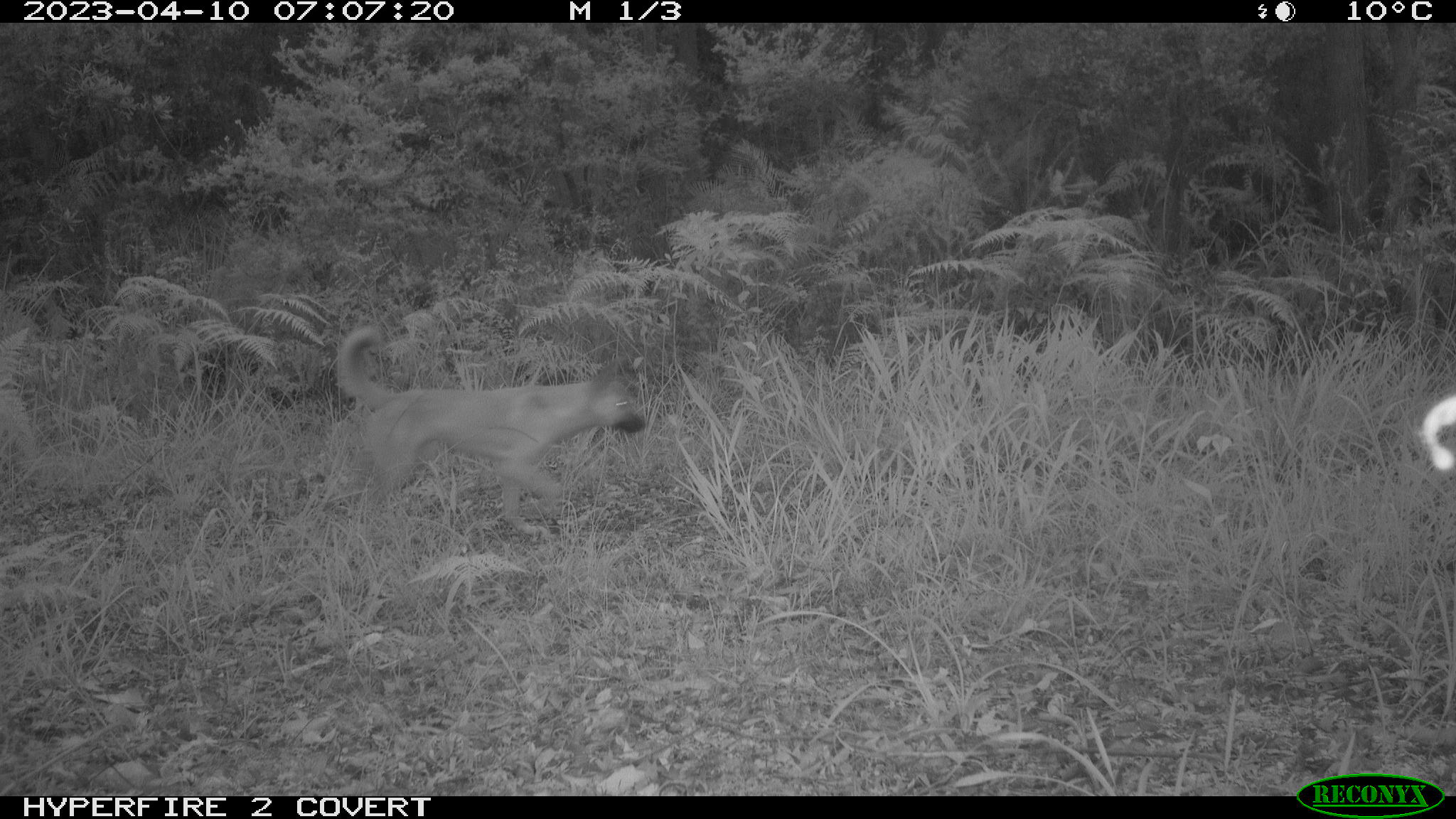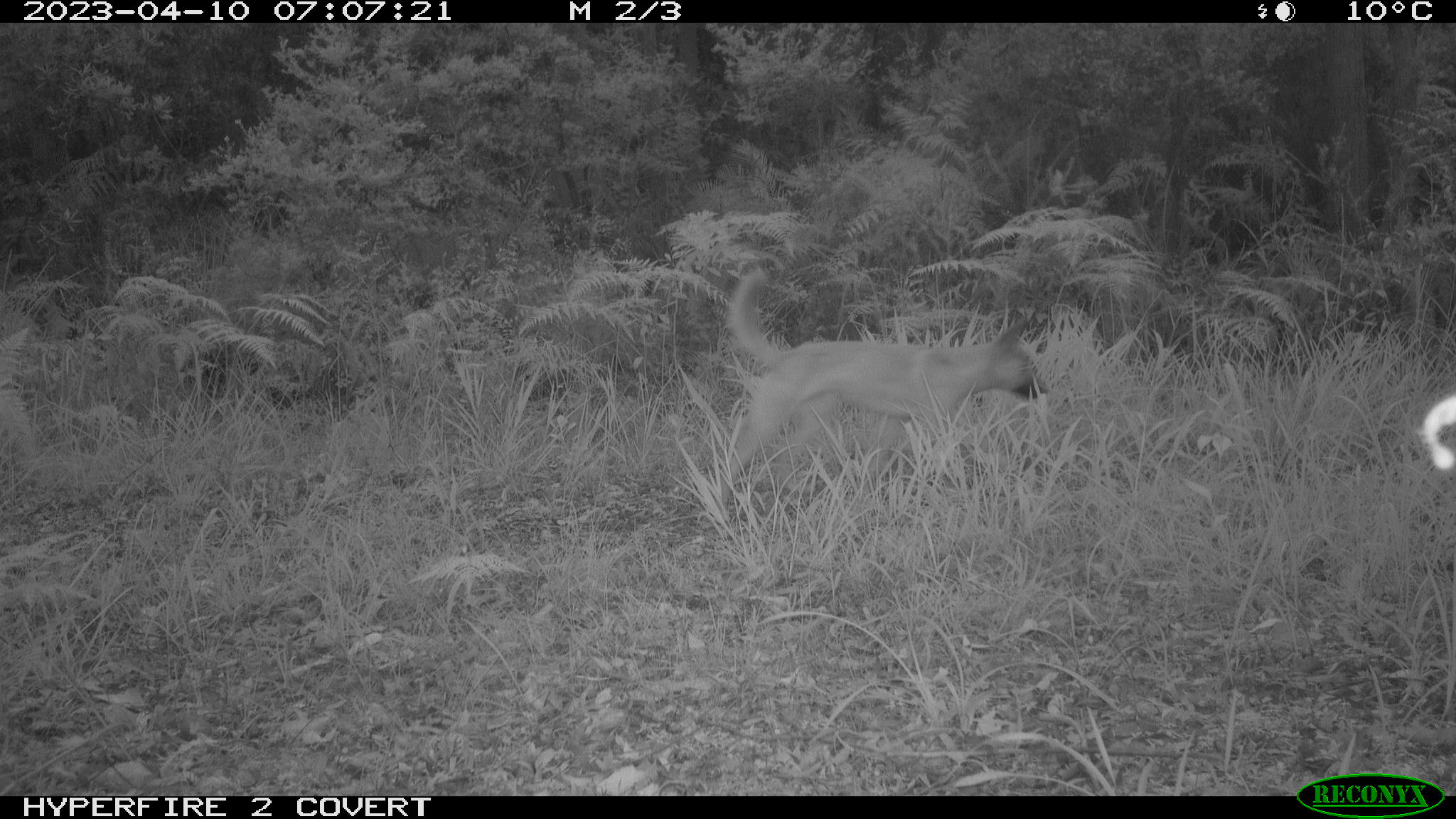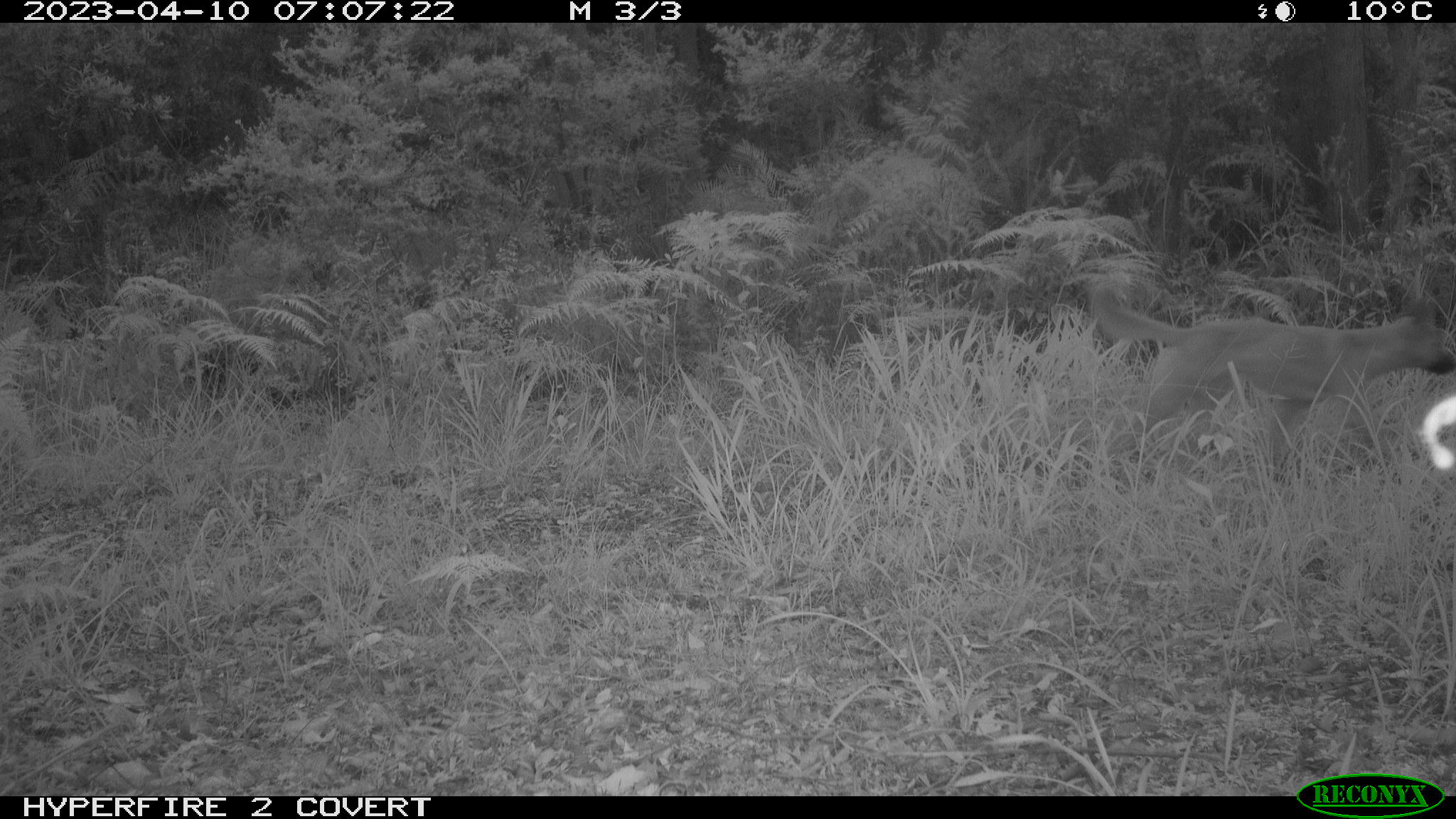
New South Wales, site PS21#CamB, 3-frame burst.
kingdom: Animalia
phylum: Chordata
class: Mammalia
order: Carnivora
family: Canidae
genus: Canis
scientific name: Canis familiaris dingo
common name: dingo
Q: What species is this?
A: Dingo (Canis familiaris dingo).